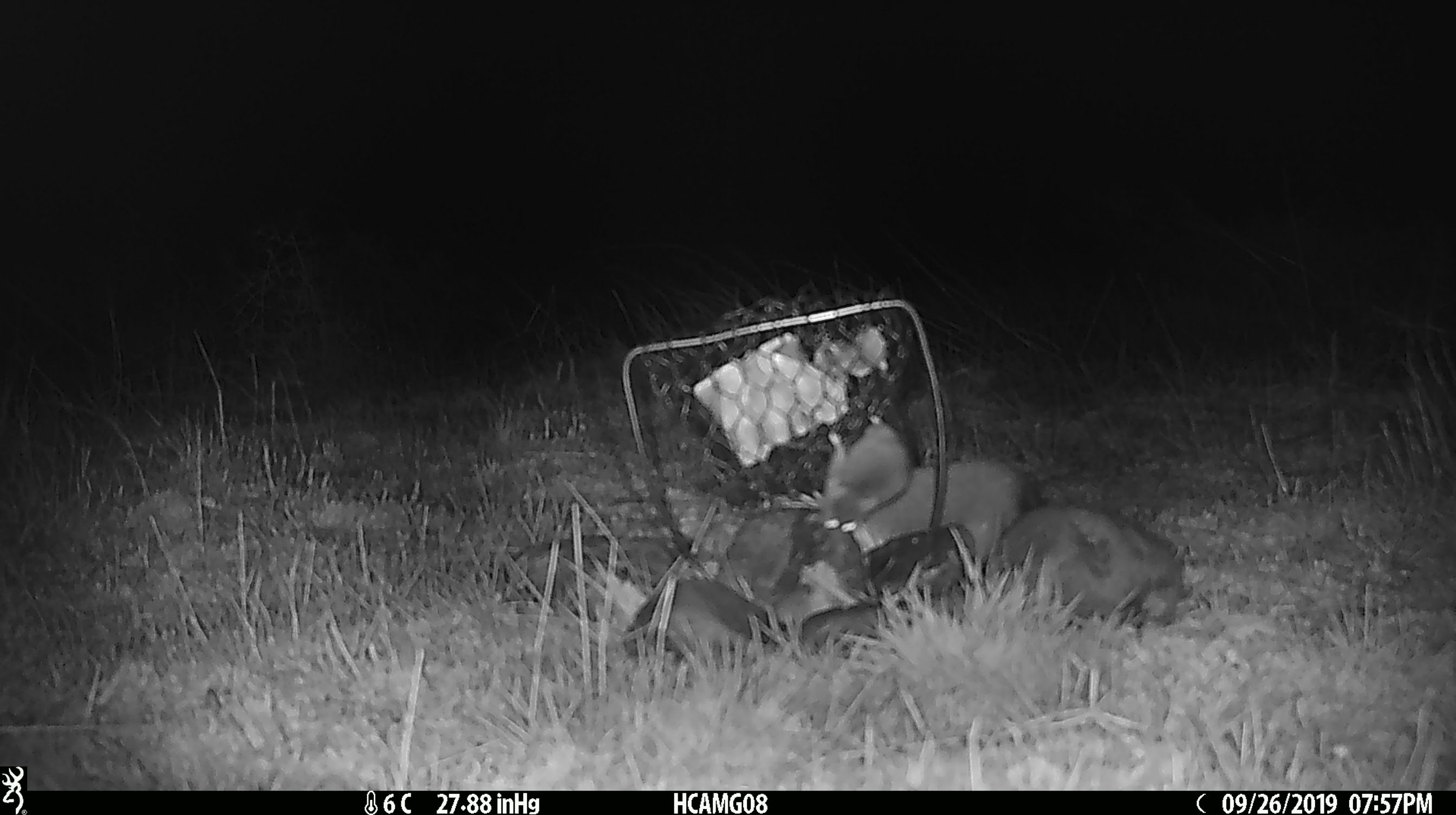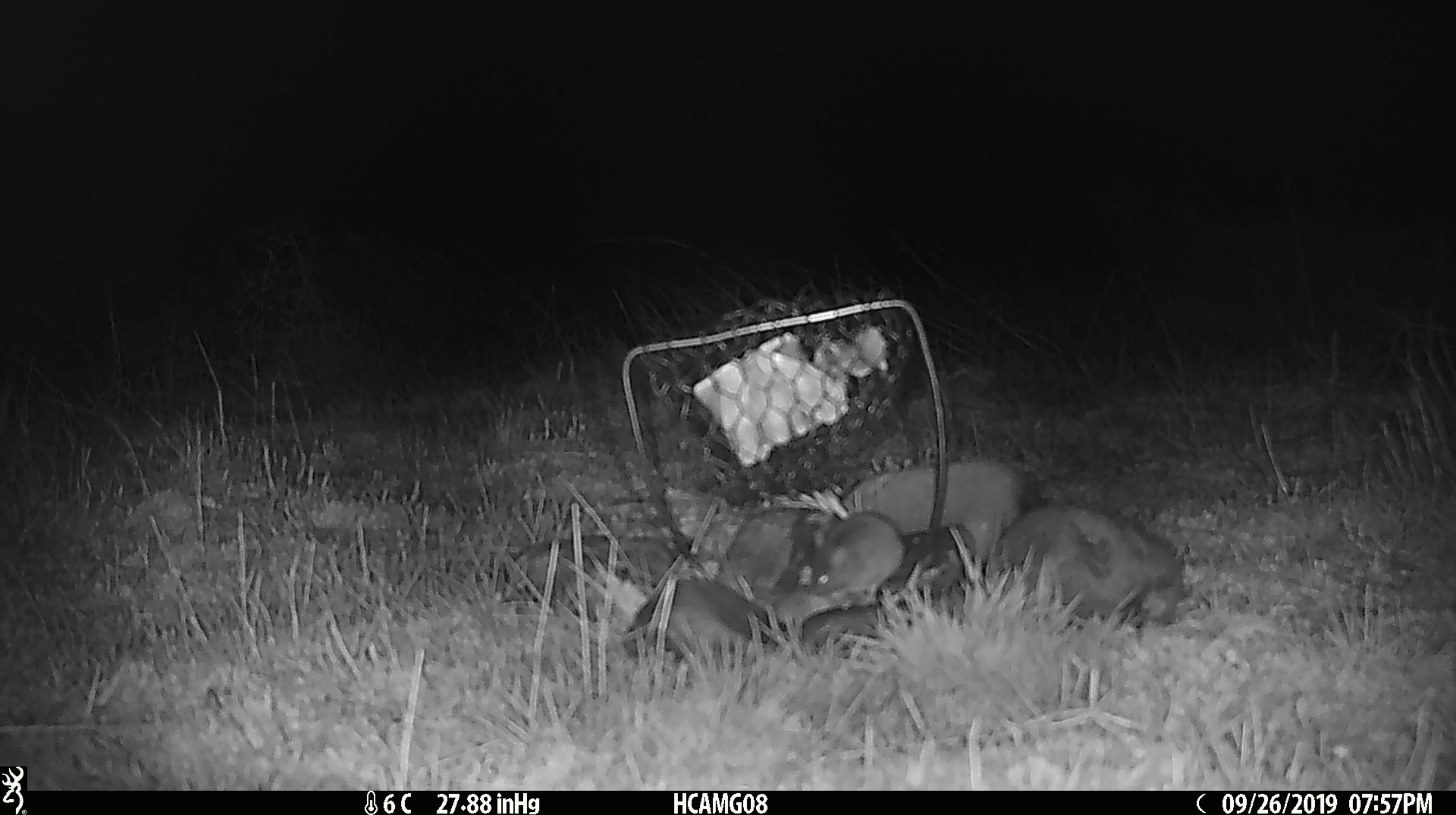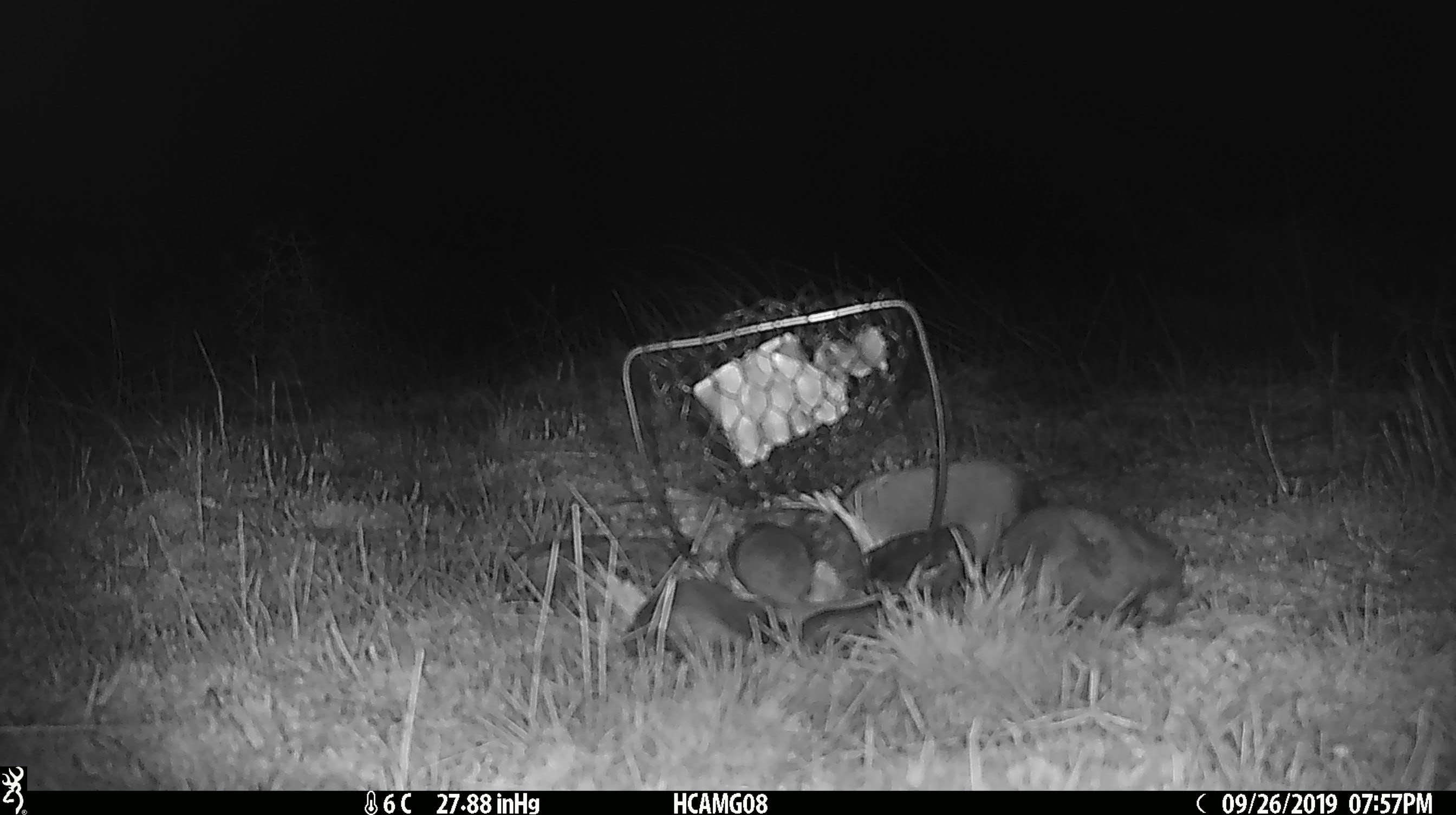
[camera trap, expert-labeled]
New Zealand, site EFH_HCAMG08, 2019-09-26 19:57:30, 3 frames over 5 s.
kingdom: Animalia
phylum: Chordata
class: Mammalia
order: Rodentia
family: Muridae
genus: Mus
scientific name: Mus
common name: mouse